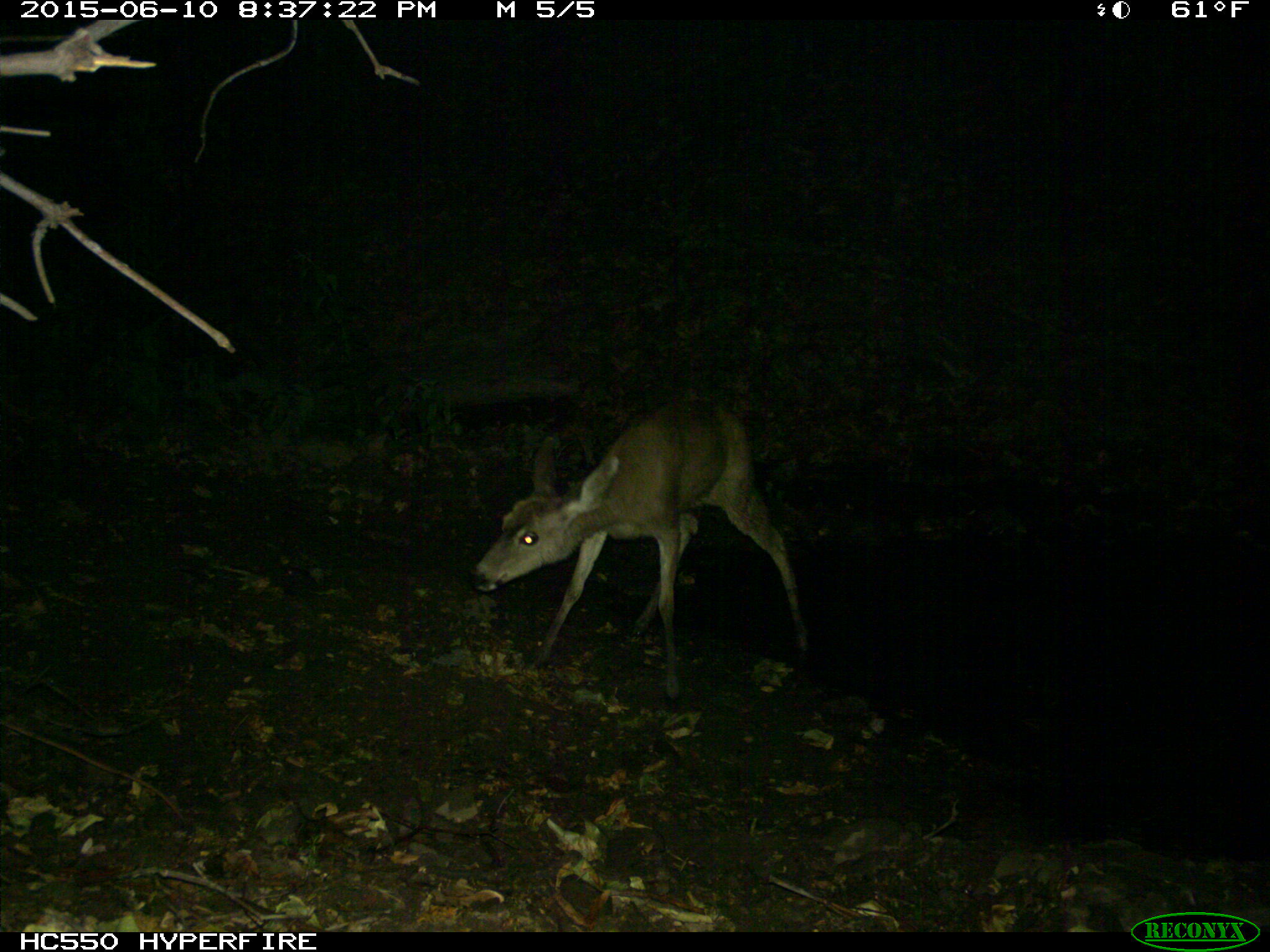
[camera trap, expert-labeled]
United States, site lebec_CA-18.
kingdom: Animalia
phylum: Chordata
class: Mammalia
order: Artiodactyla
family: Cervidae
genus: Odocoileus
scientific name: Odocoileus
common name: deer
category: unidentified deer